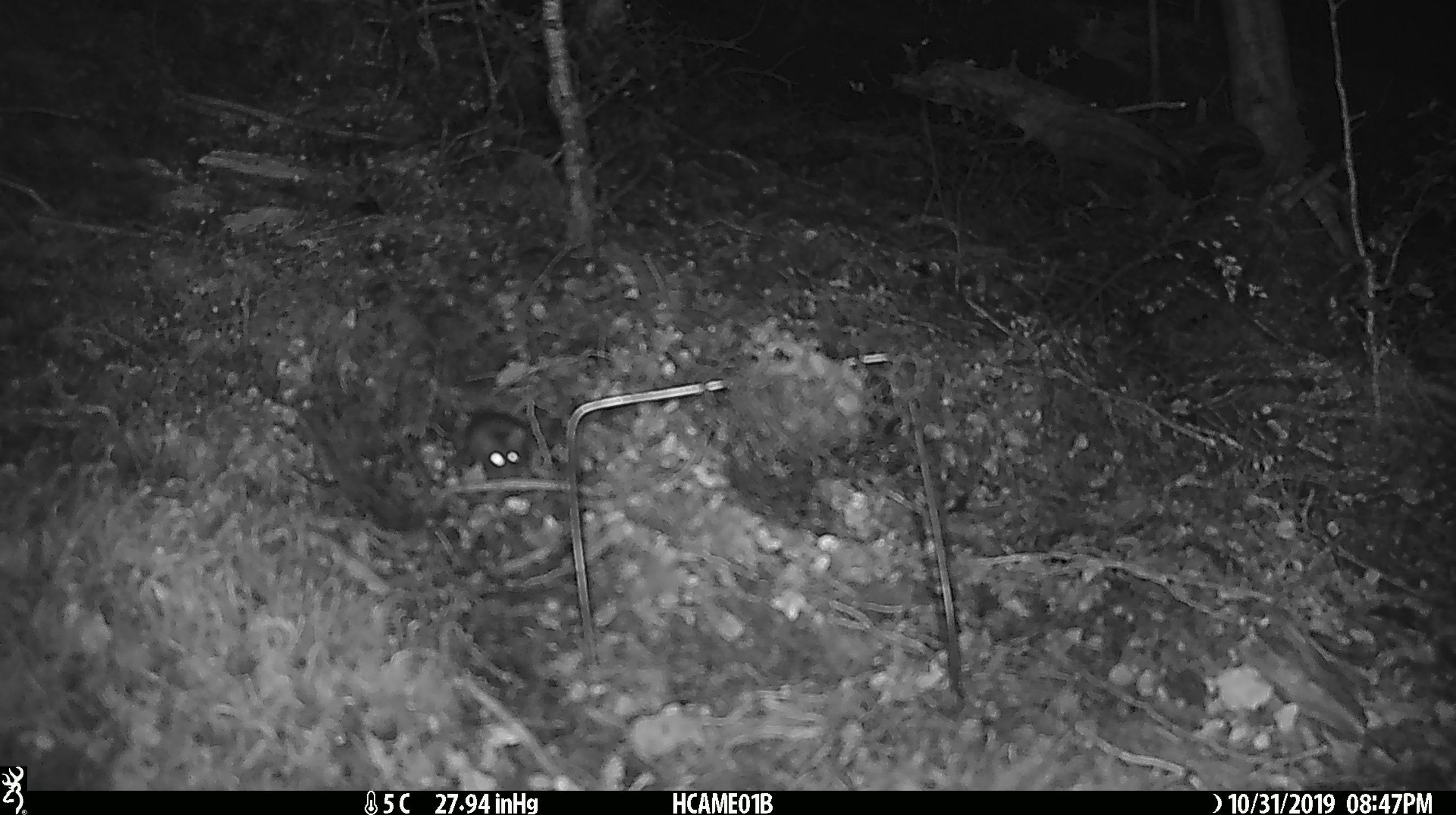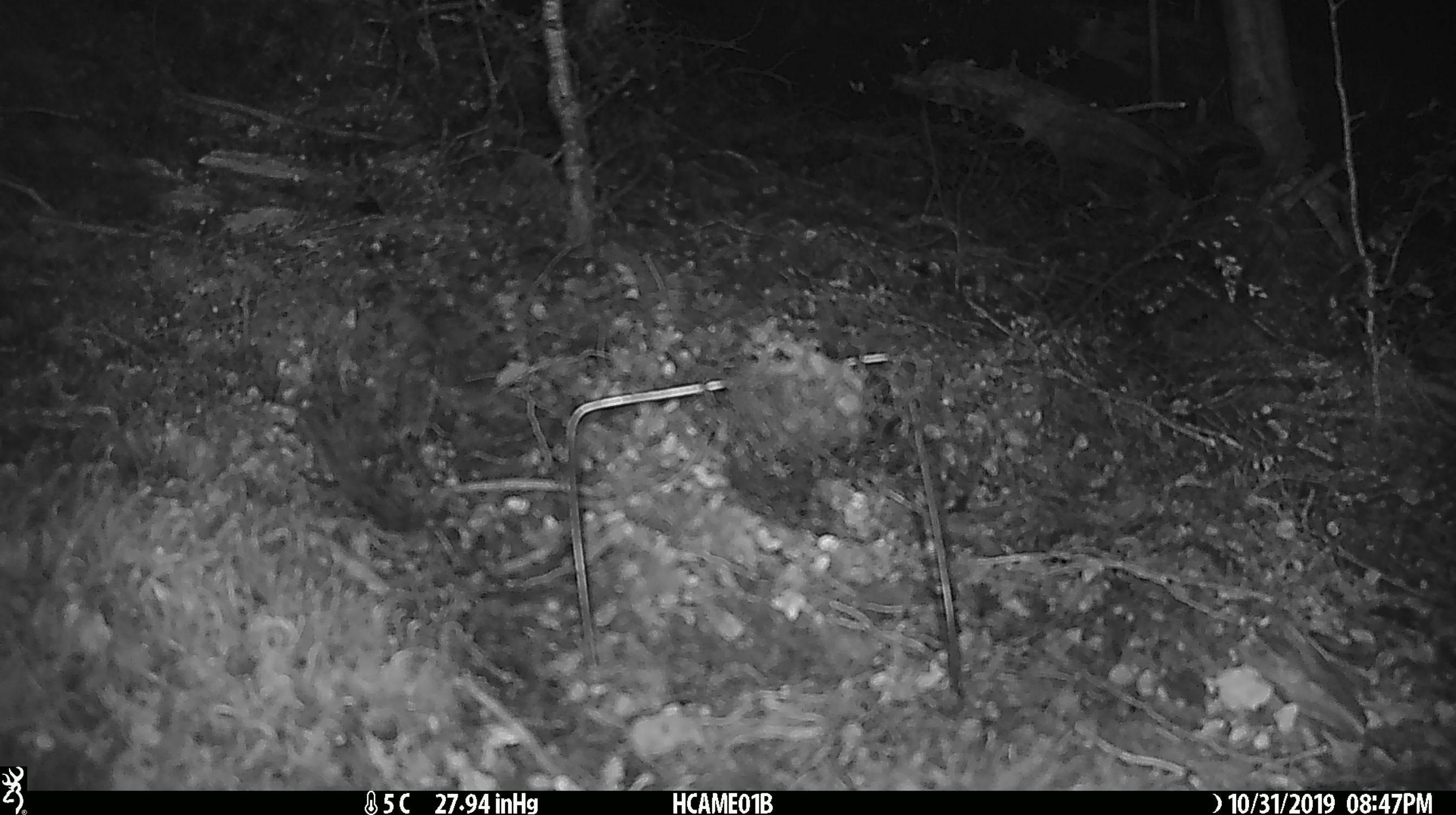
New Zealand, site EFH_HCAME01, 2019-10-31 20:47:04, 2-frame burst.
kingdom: Animalia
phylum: Chordata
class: Mammalia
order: Rodentia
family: Muridae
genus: Mus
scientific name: Mus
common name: mouse